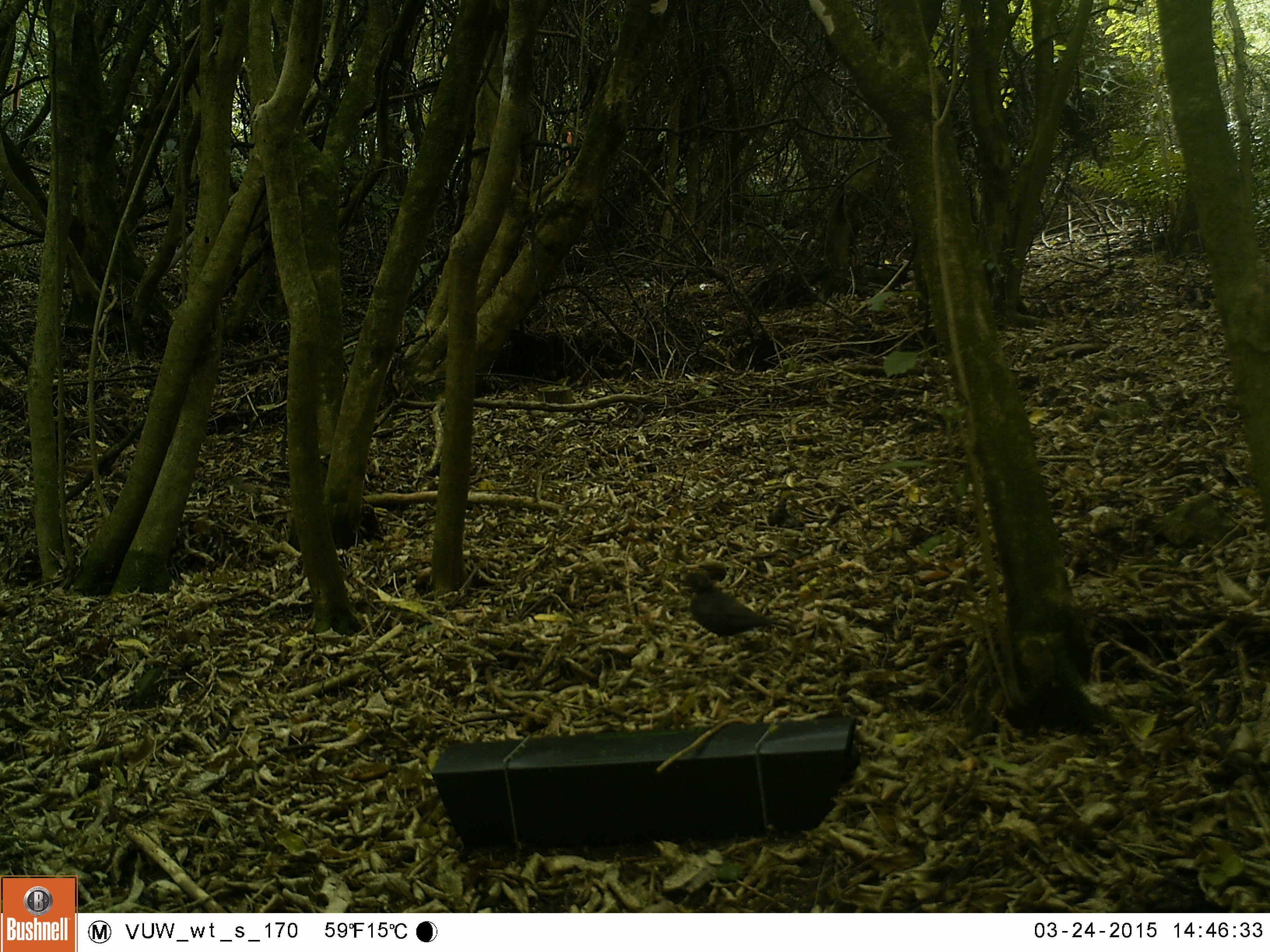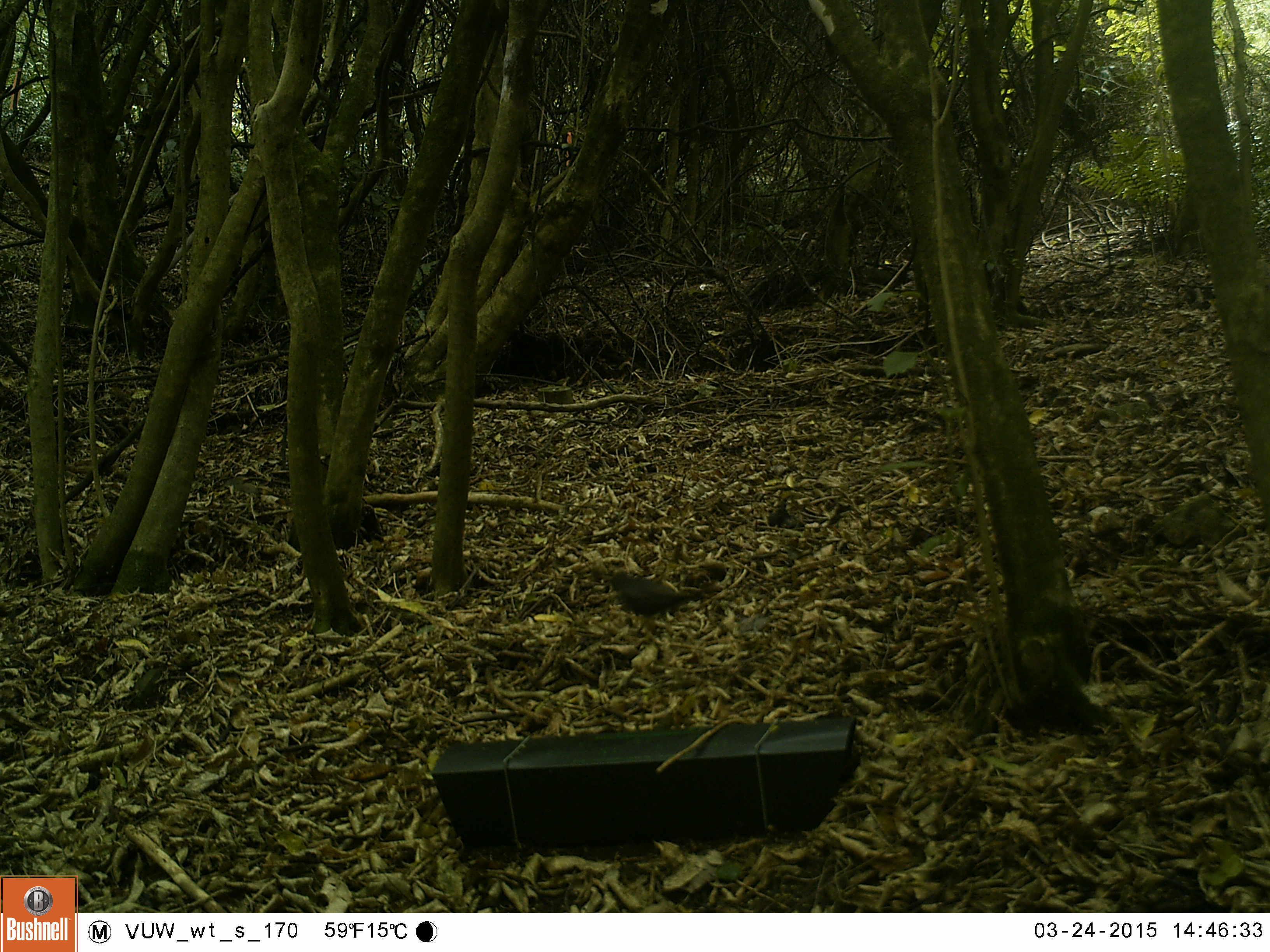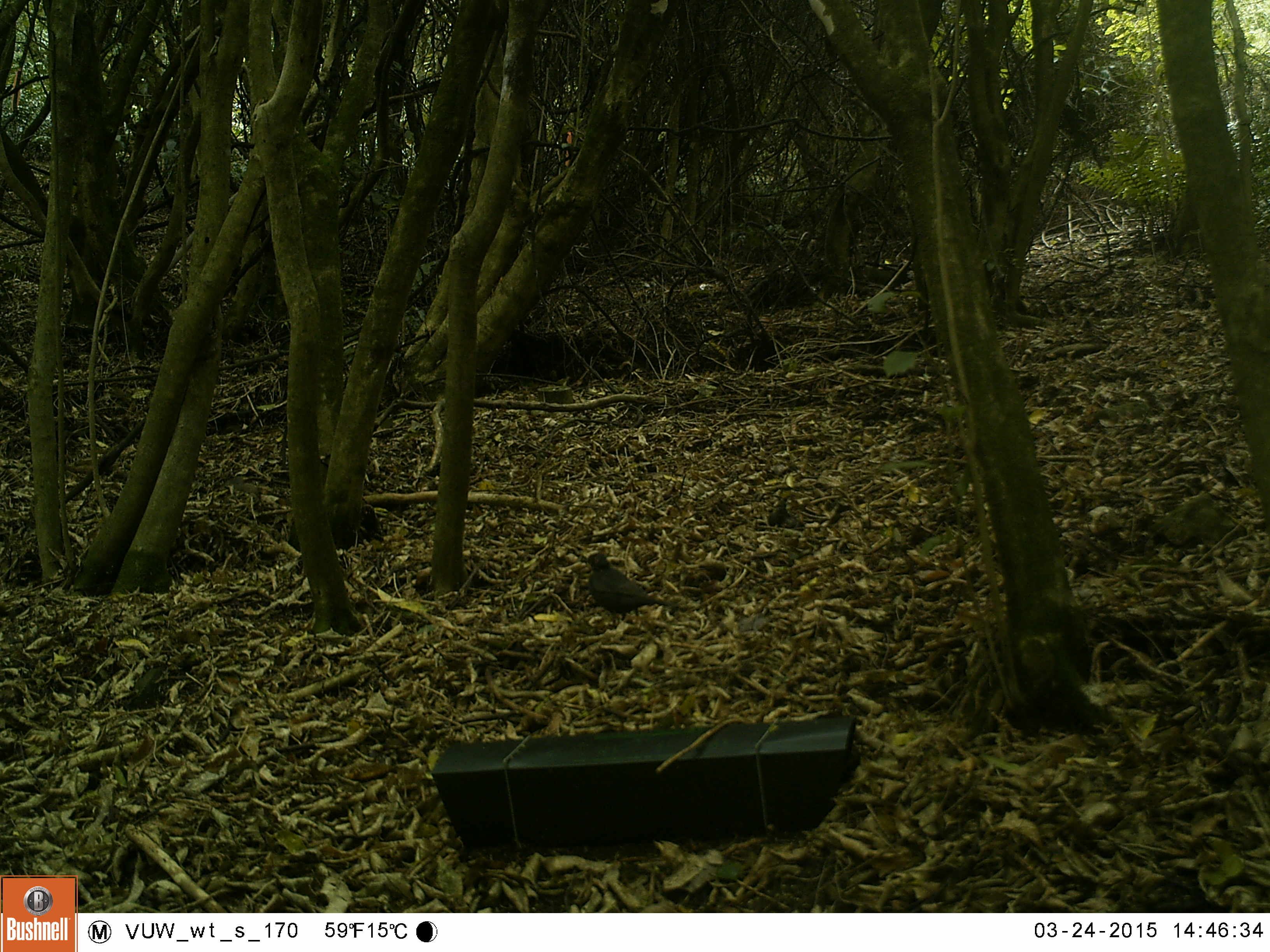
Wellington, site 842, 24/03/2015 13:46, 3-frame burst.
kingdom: Animalia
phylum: Chordata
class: Aves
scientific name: Aves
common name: bird